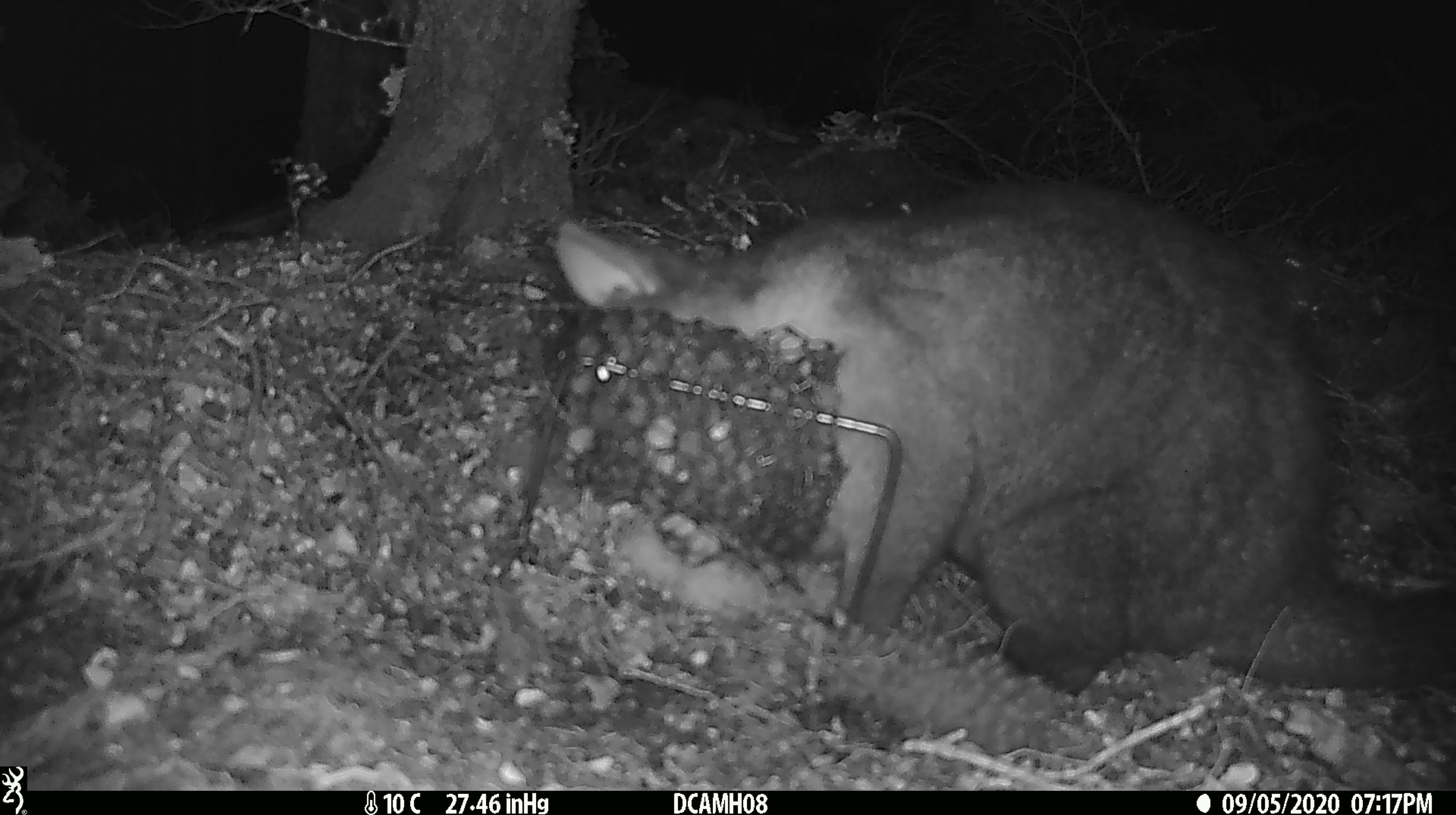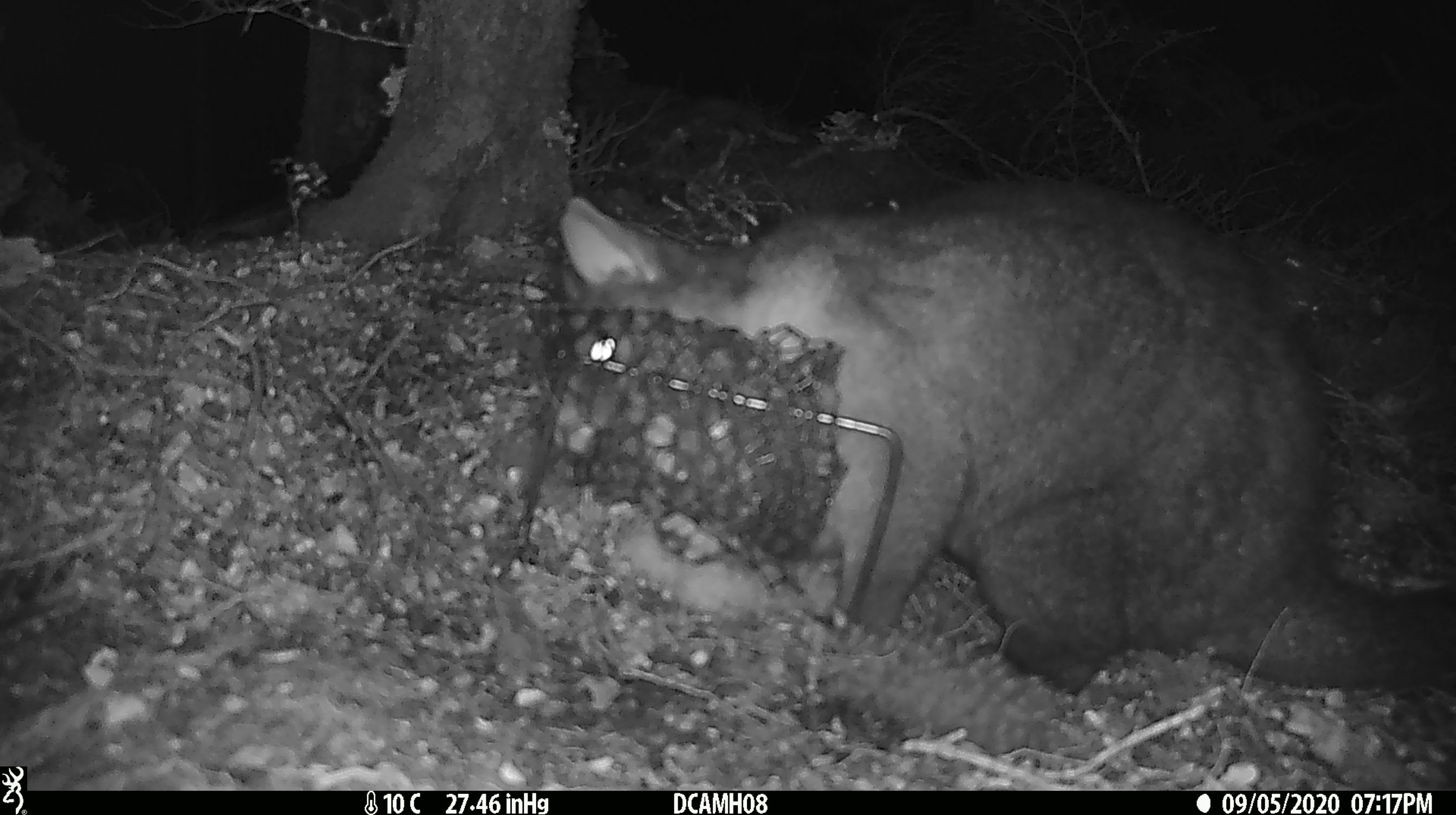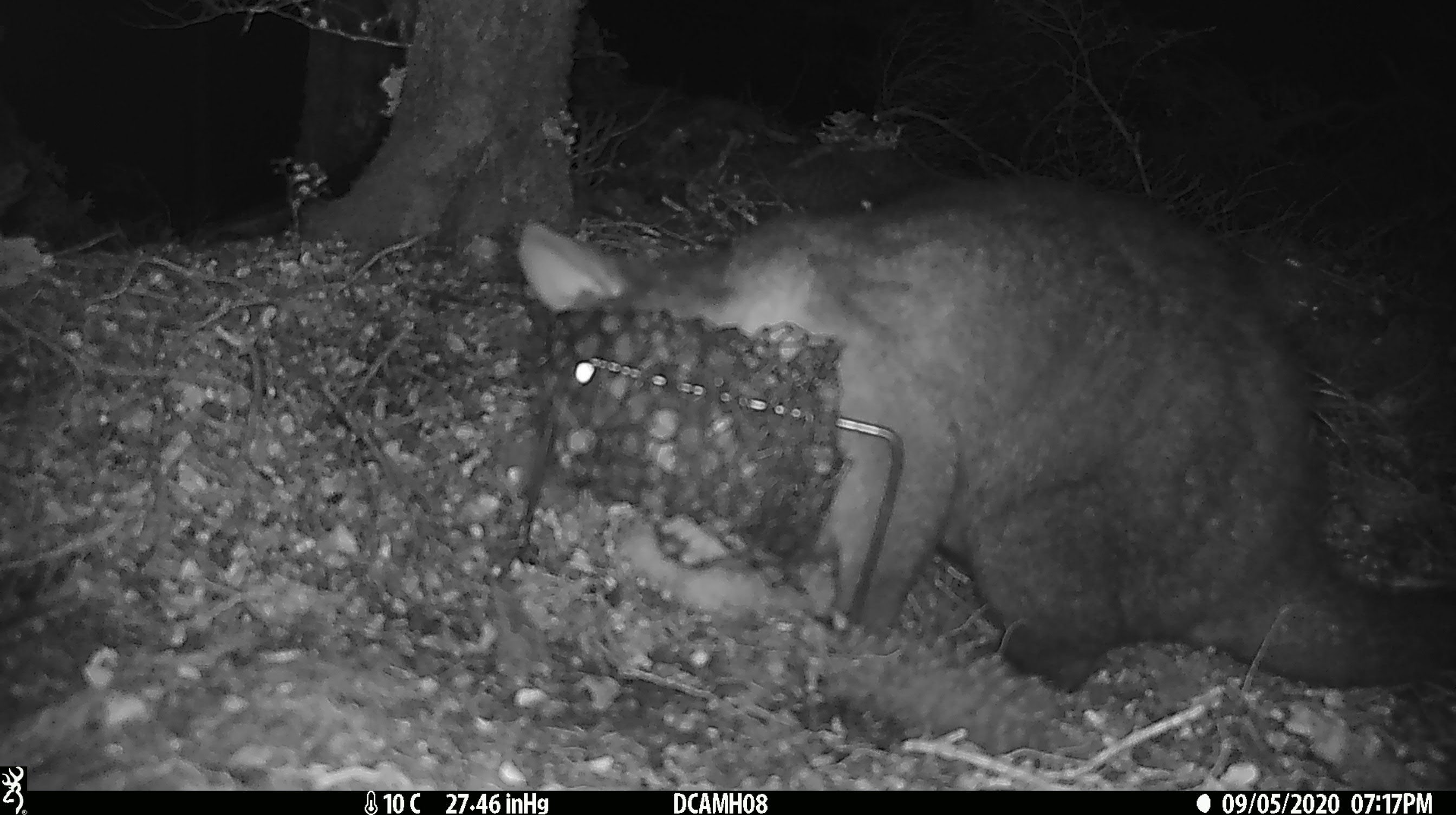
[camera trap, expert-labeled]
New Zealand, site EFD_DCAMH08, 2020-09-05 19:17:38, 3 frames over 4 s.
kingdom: Animalia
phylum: Chordata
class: Mammalia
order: Diprotodontia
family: Phalangeridae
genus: Trichosurus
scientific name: Trichosurus vulpecula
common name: common brushtail possum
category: possum